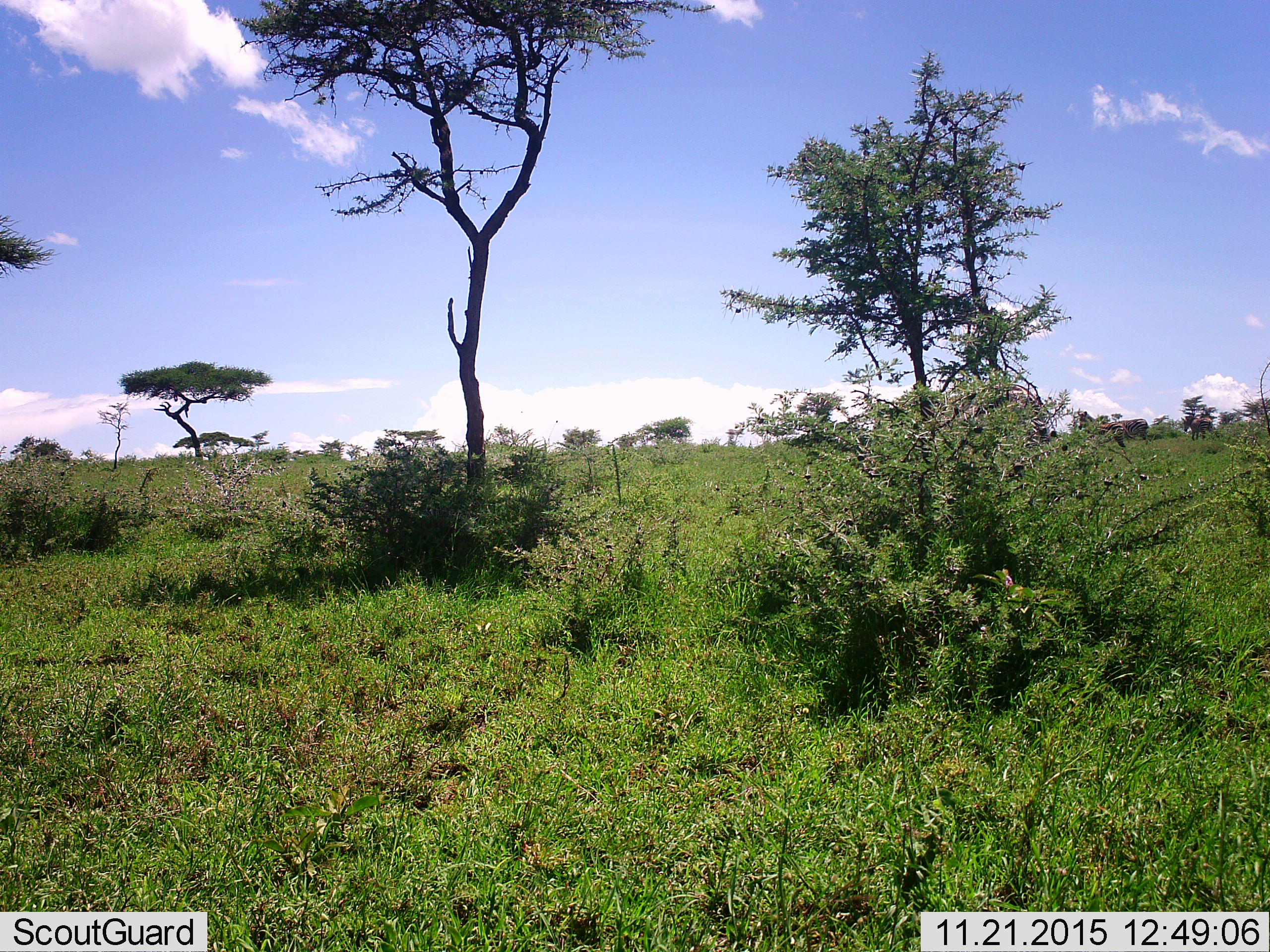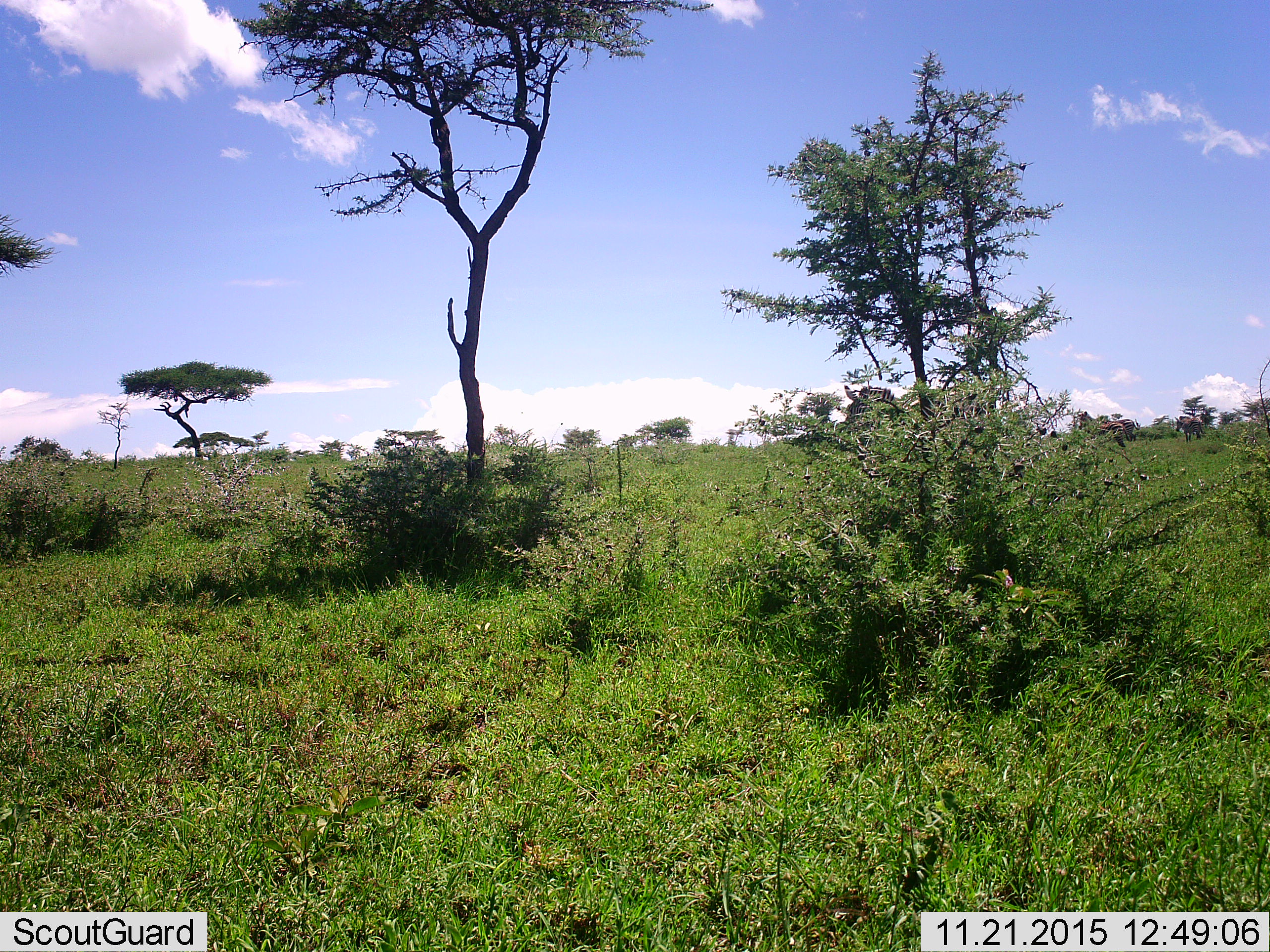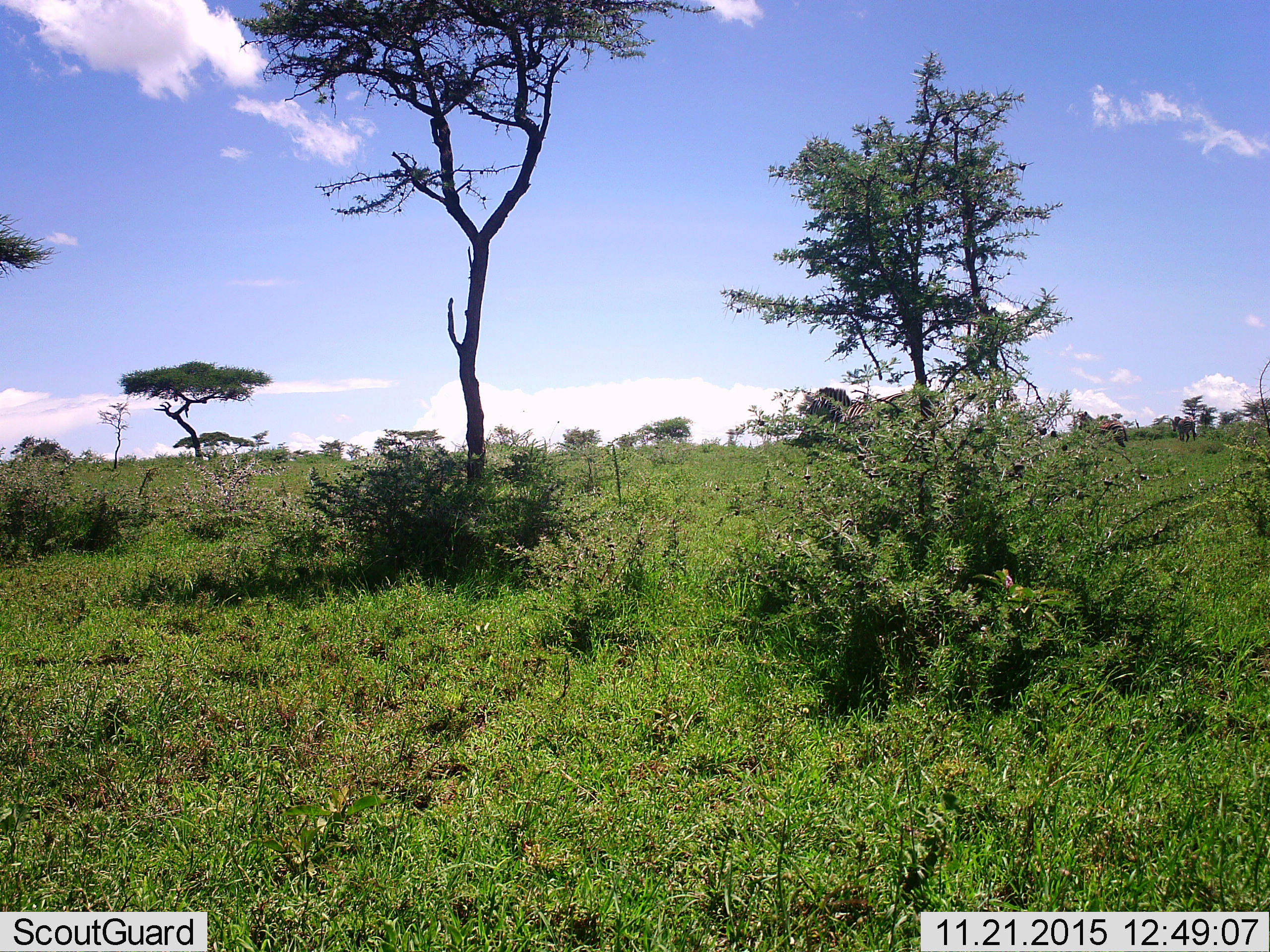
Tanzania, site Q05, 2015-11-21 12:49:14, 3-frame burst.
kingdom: Animalia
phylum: Chordata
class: Mammalia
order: Perissodactyla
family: Equidae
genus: Equus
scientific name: Equus quagga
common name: plains zebra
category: zebra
Zebra (plains zebra) (Equus quagga), count 4. Behavior (volunteer vote fractions): standing 20%, resting 0%, moving 100%, interacting 0%. Young present (vote fraction): 0%. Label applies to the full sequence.